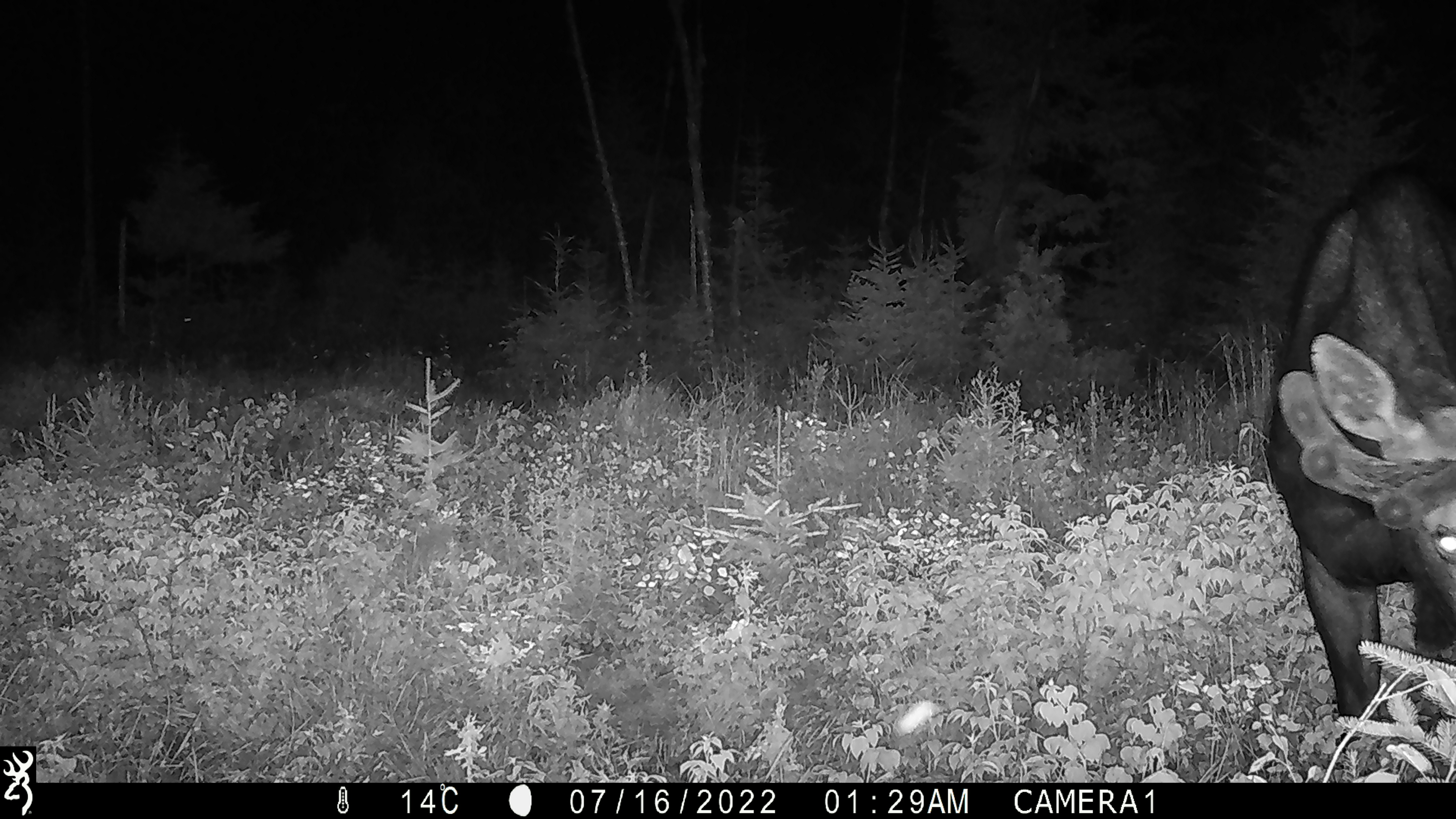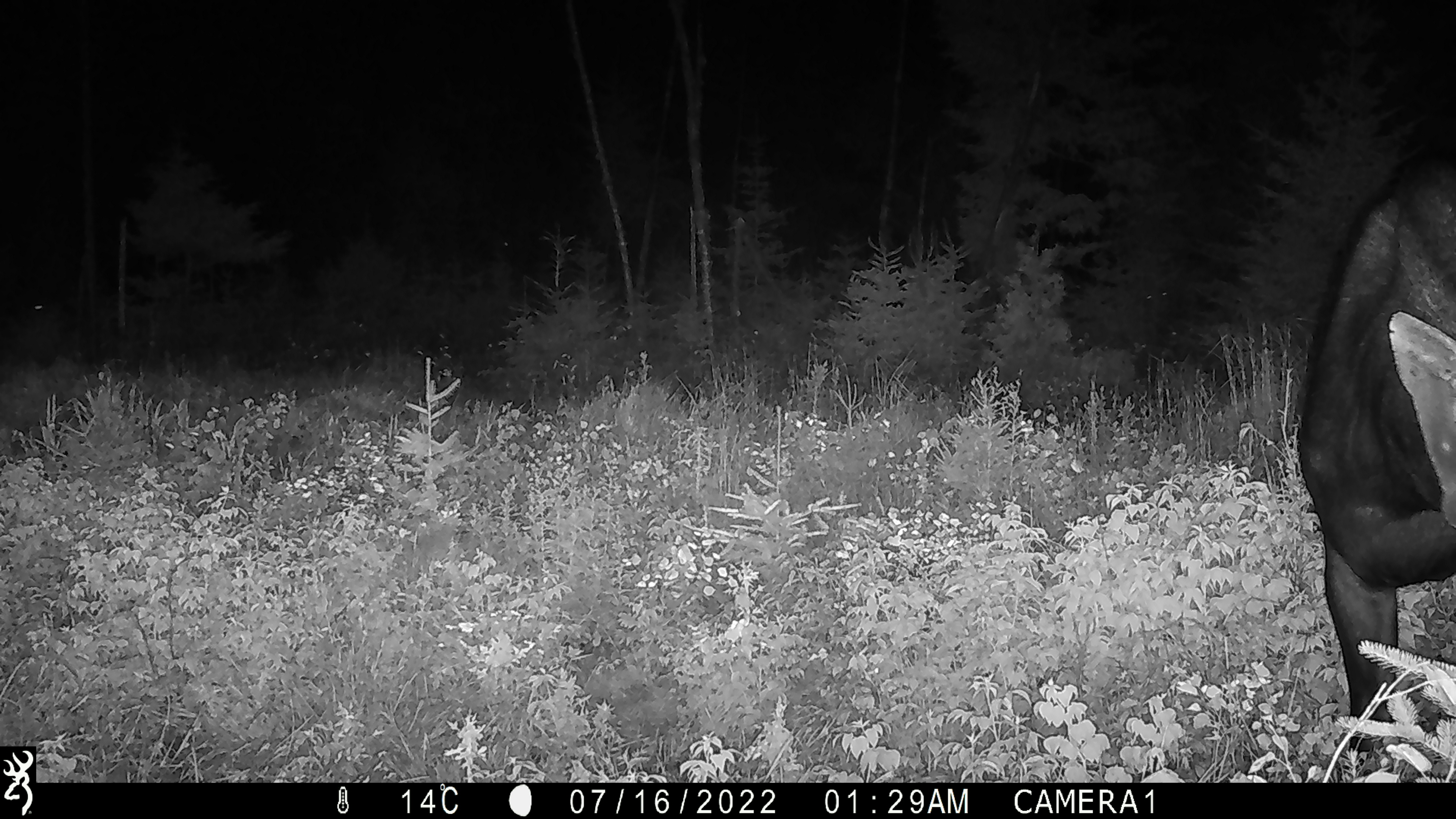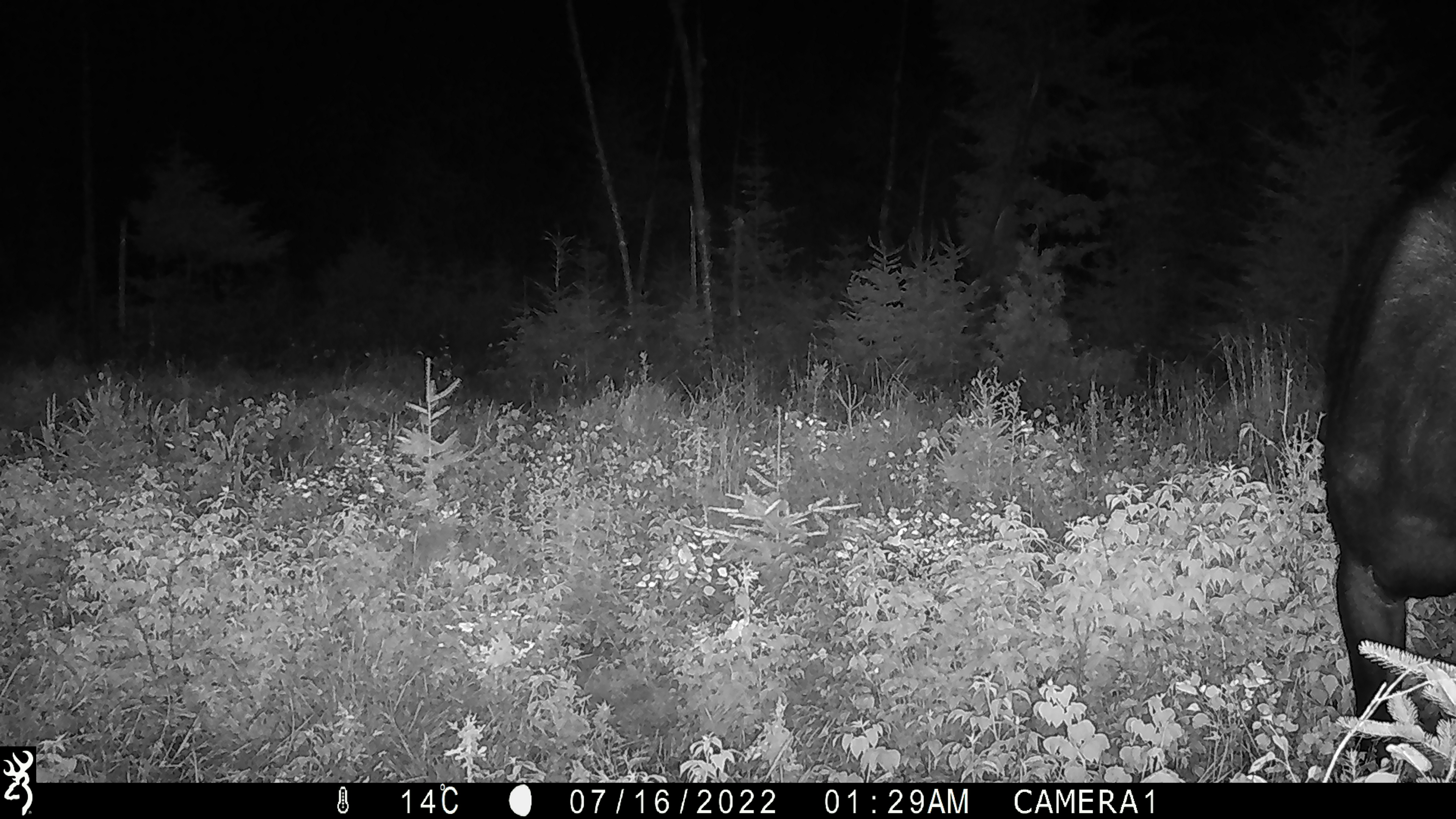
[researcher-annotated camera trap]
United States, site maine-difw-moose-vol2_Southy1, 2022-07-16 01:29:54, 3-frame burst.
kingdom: Animalia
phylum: Chordata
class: Mammalia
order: Artiodactyla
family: Cervidae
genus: Alces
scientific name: Alces alces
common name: moose